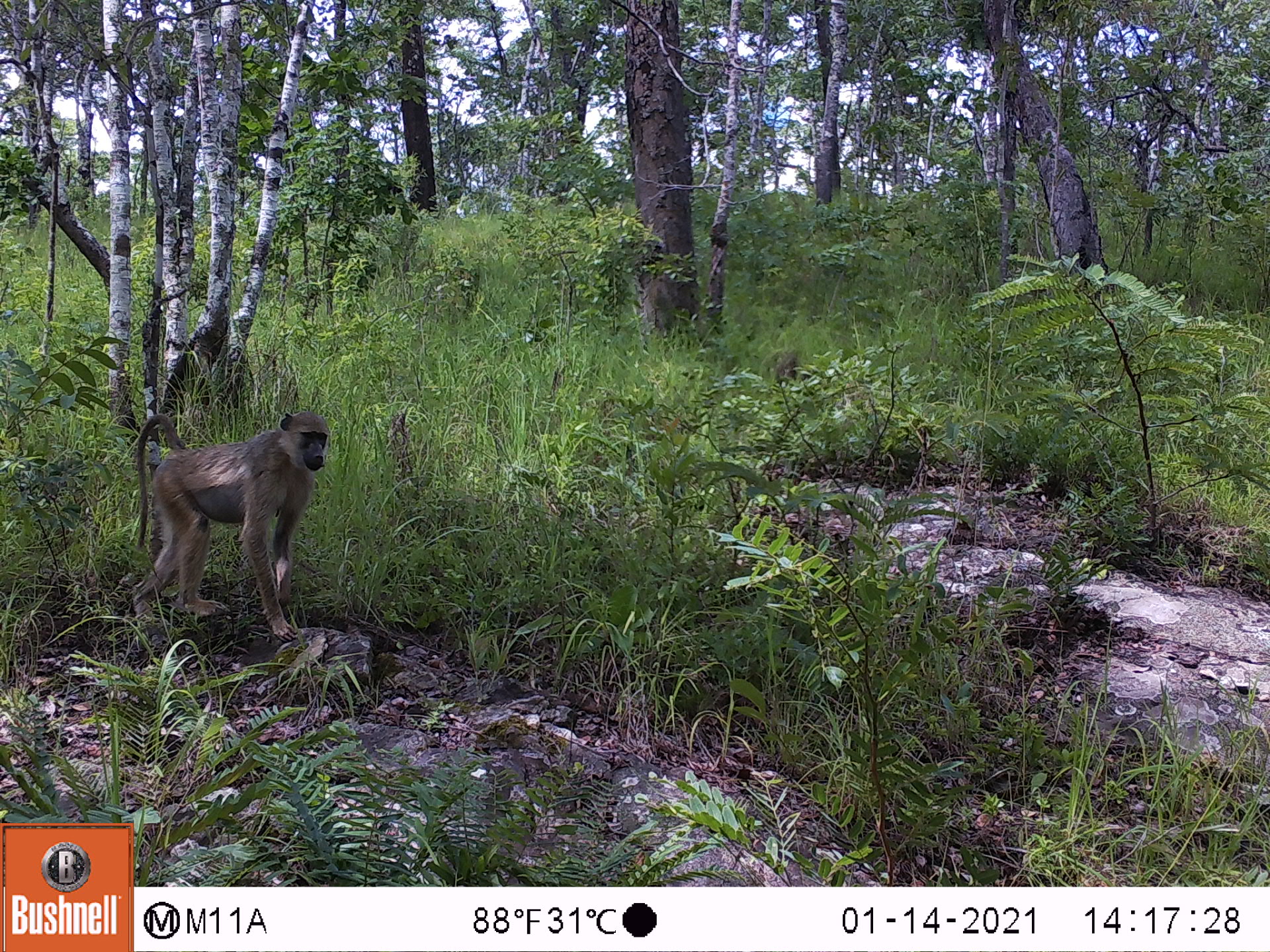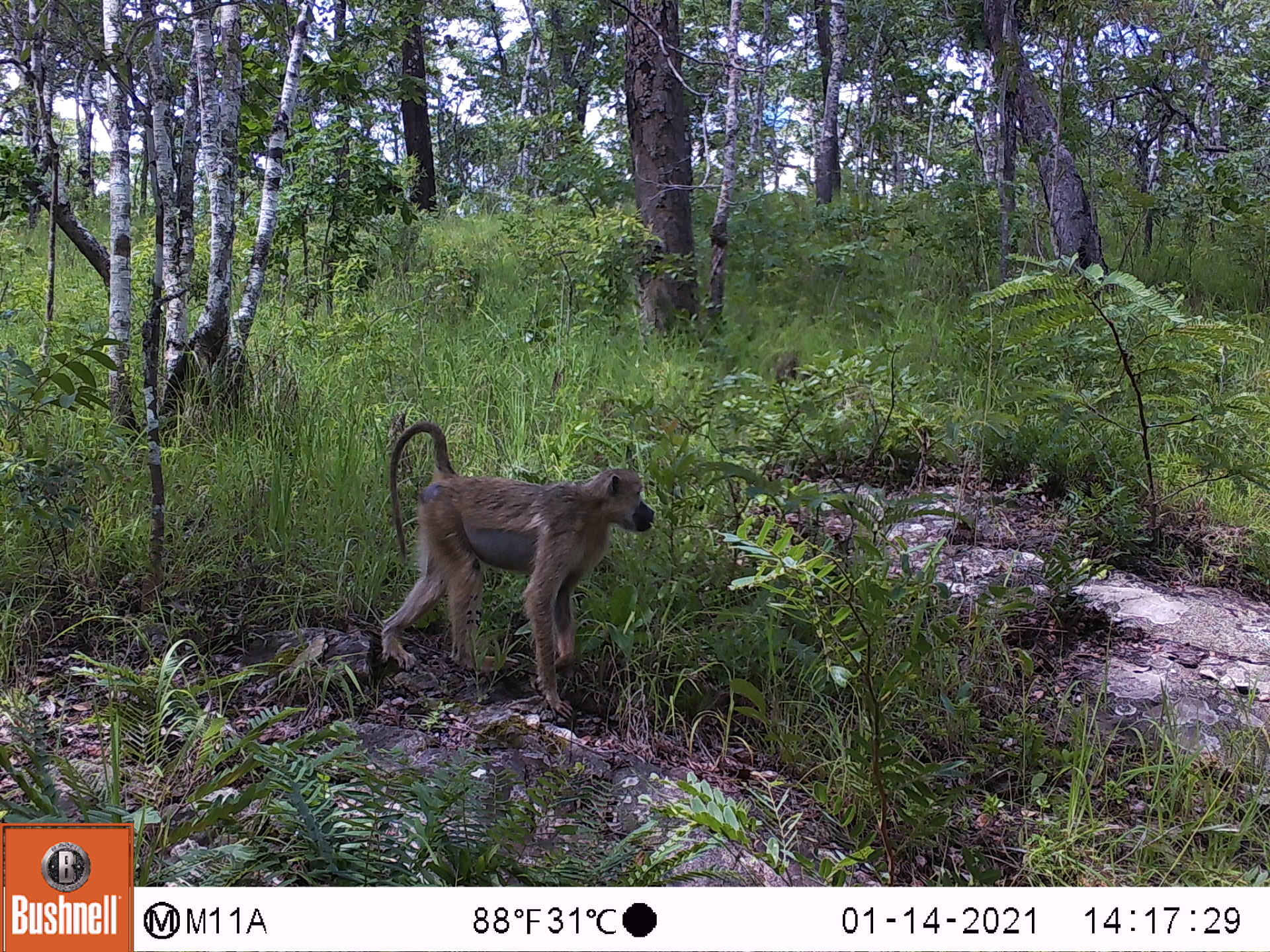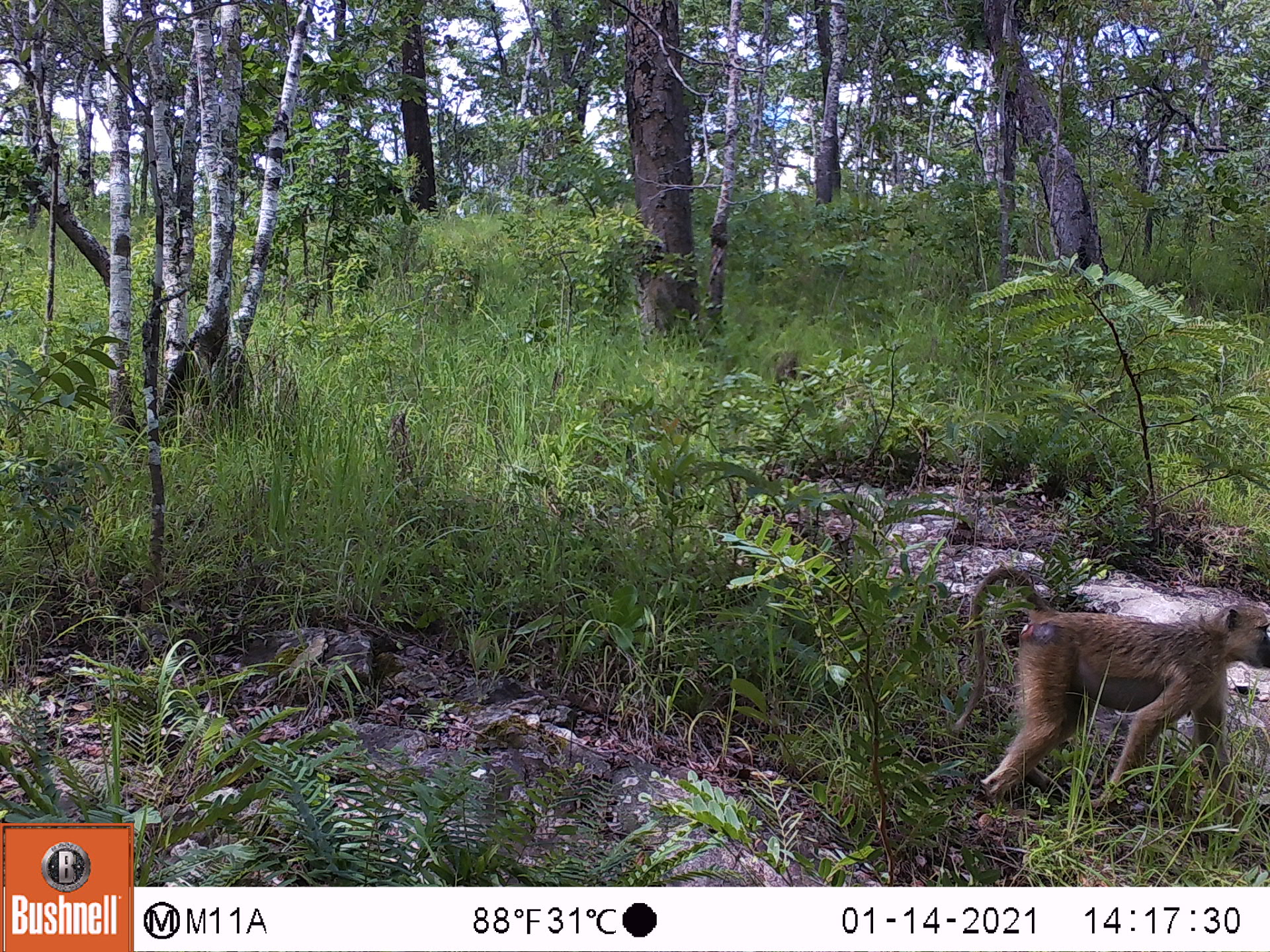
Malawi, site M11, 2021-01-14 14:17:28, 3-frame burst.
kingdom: Animalia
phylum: Chordata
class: Mammalia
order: Primates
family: Cercopithecidae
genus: Papio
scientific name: Papio cynocephalus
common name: yellow baboon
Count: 1.